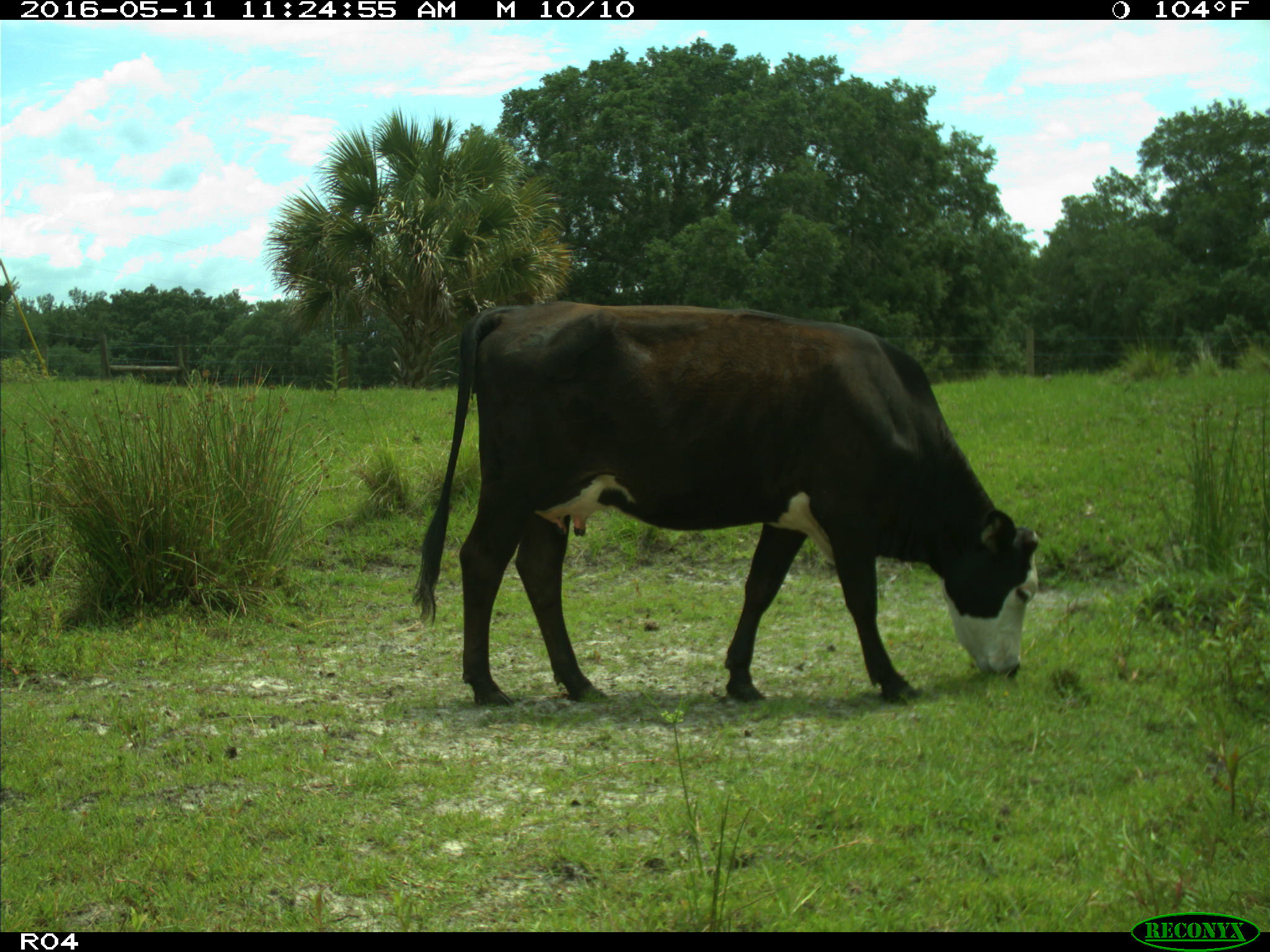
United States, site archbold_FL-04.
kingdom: Animalia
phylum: Chordata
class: Mammalia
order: Artiodactyla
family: Bovidae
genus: Bos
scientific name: Bos taurus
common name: domestic cow